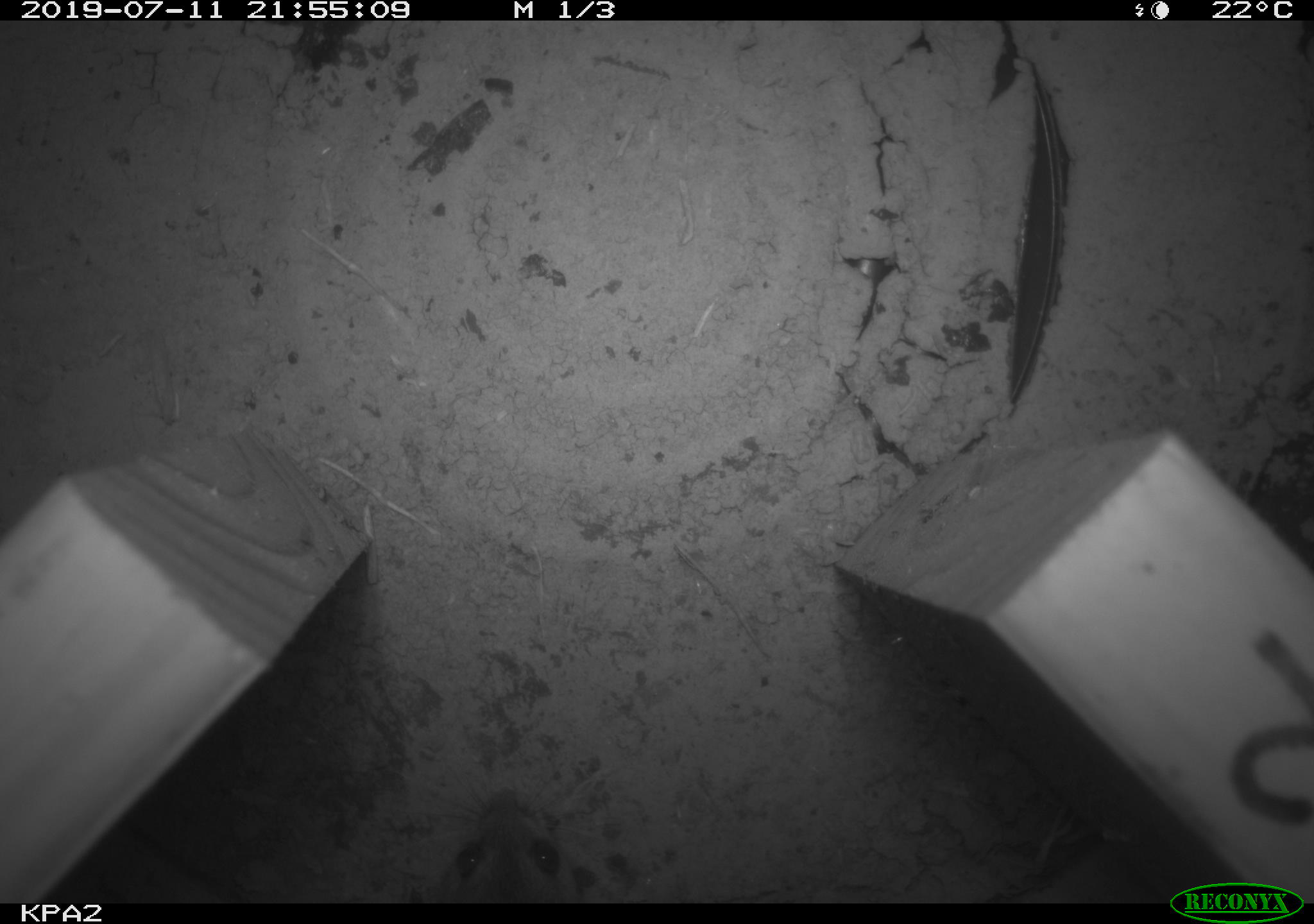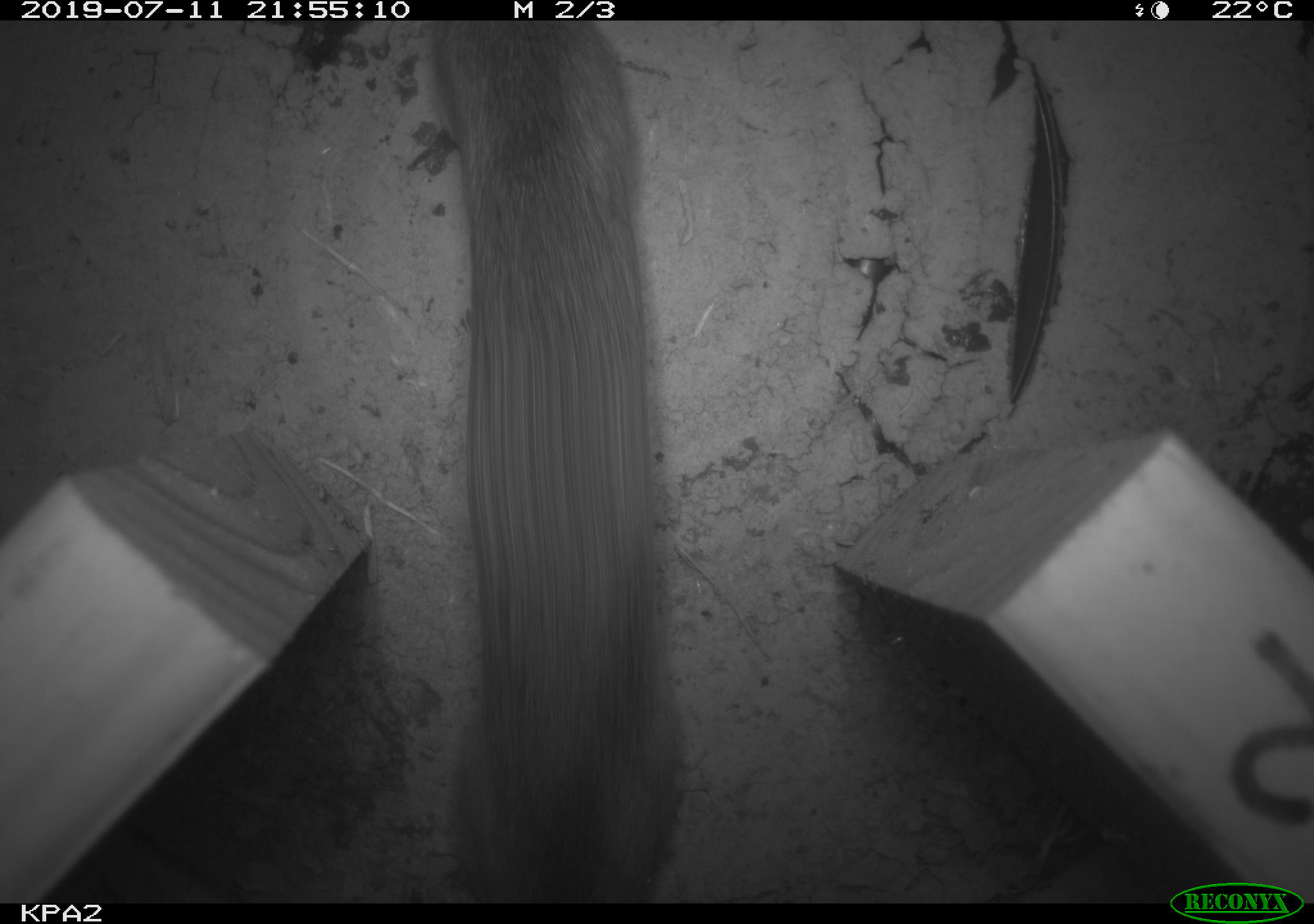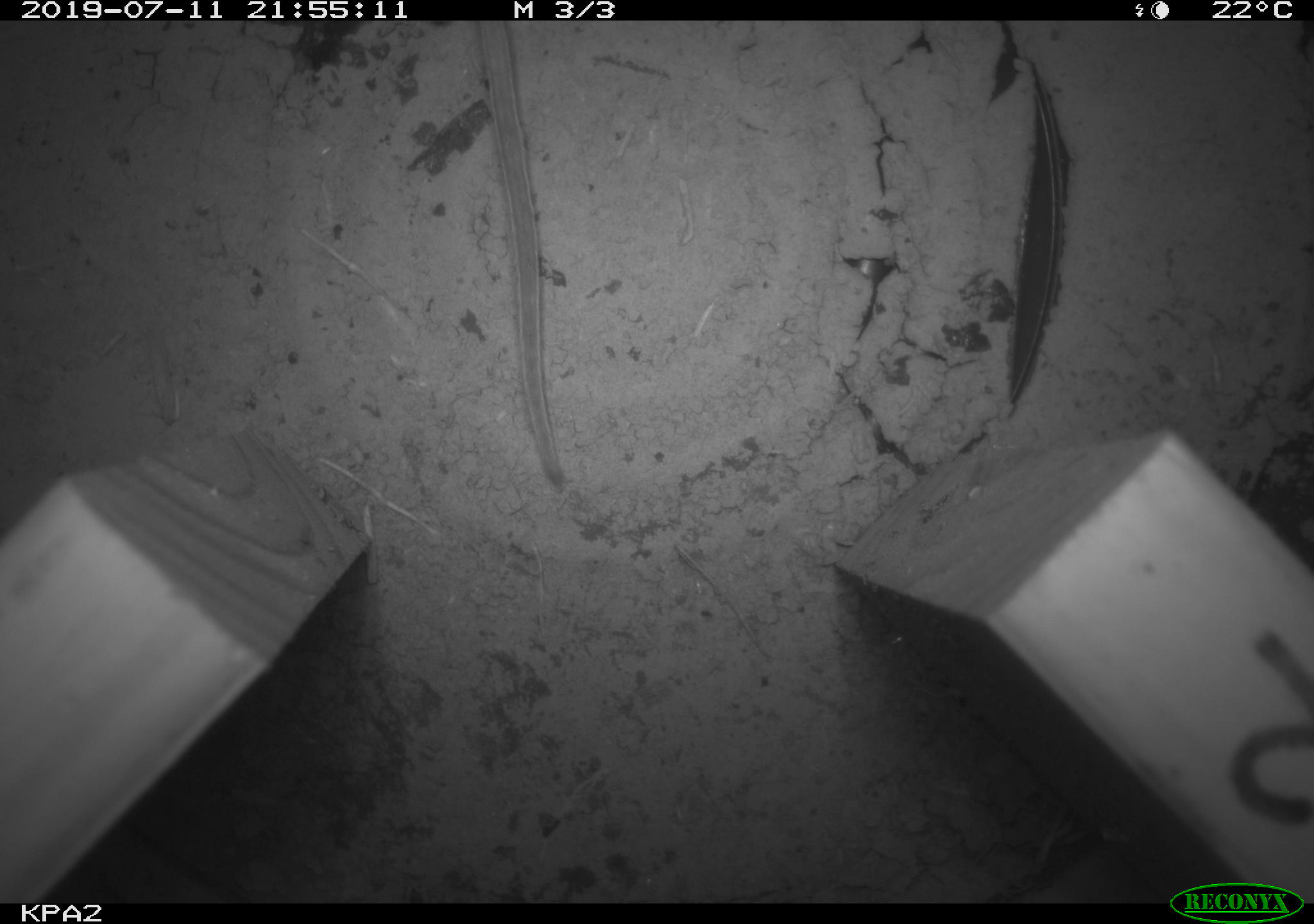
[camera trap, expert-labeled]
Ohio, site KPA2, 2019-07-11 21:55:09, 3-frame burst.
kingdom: Animalia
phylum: Chordata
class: Mammalia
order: Rodentia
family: Cricetidae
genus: Peromyscus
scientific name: Peromyscus leucopus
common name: white-footed mouse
White-footed mouse (Peromyscus leucopus).